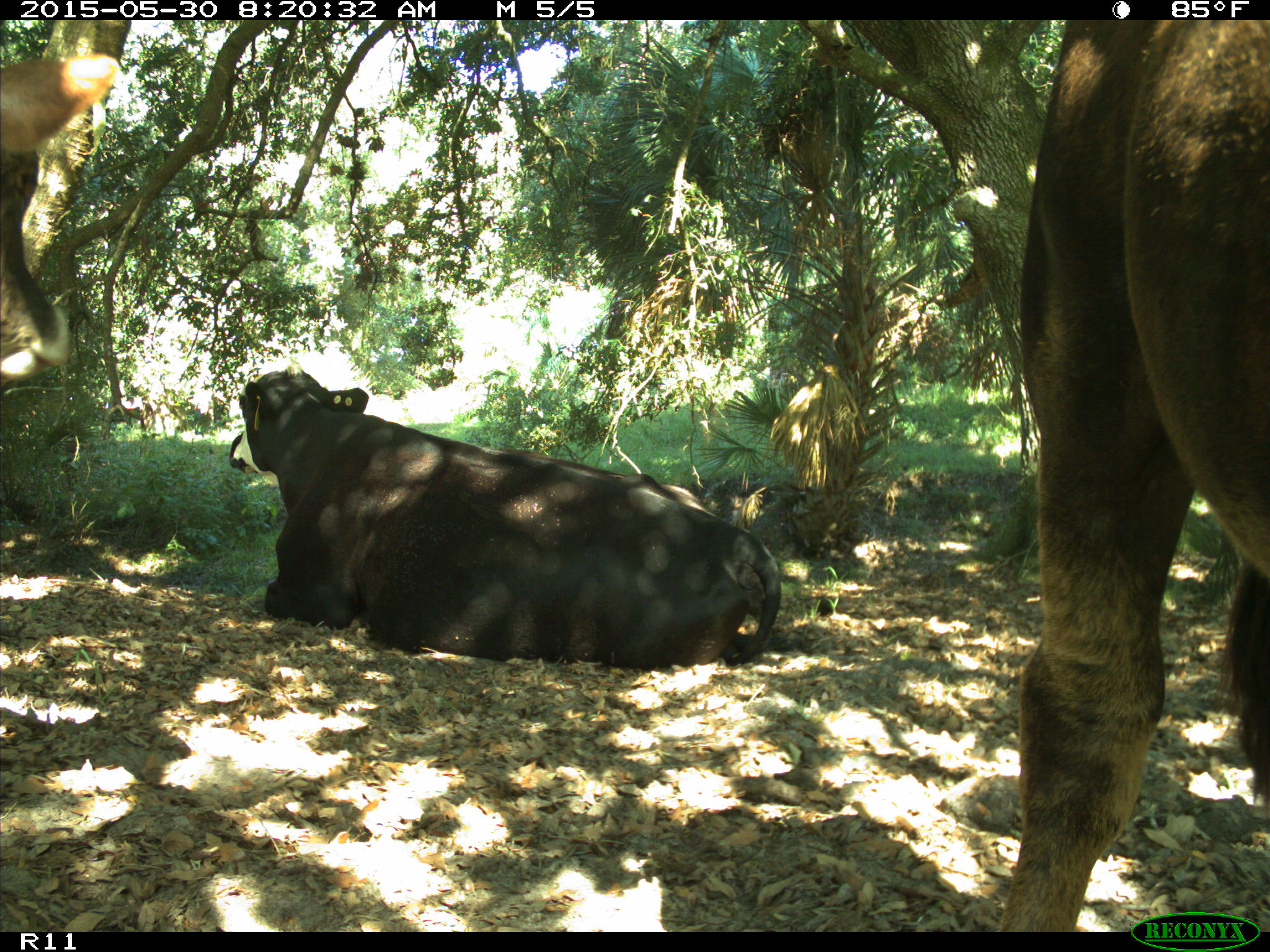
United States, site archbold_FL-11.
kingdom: Animalia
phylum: Chordata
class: Mammalia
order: Artiodactyla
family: Bovidae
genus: Bos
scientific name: Bos taurus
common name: domestic cow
Bos taurus (domestic cow).